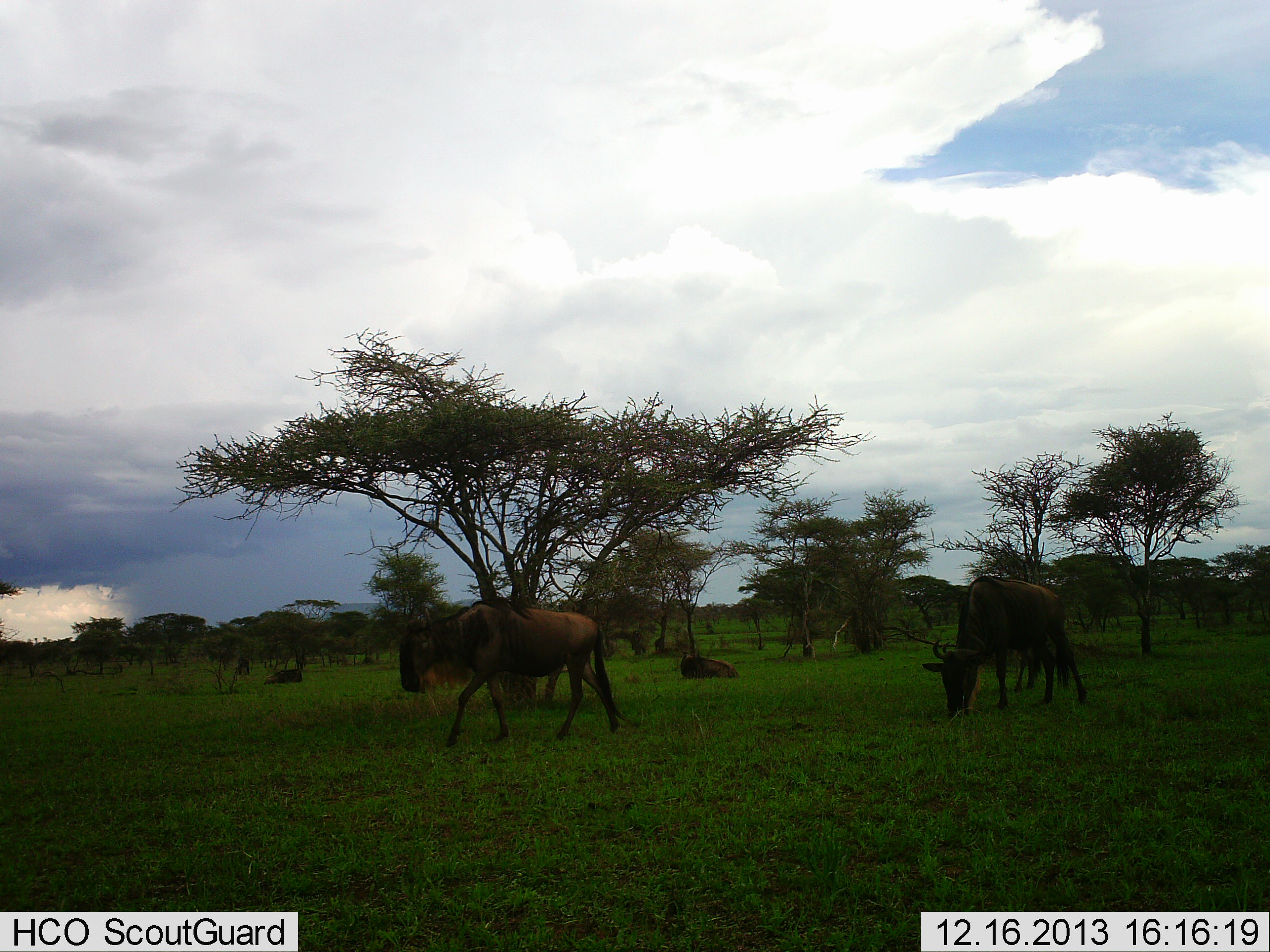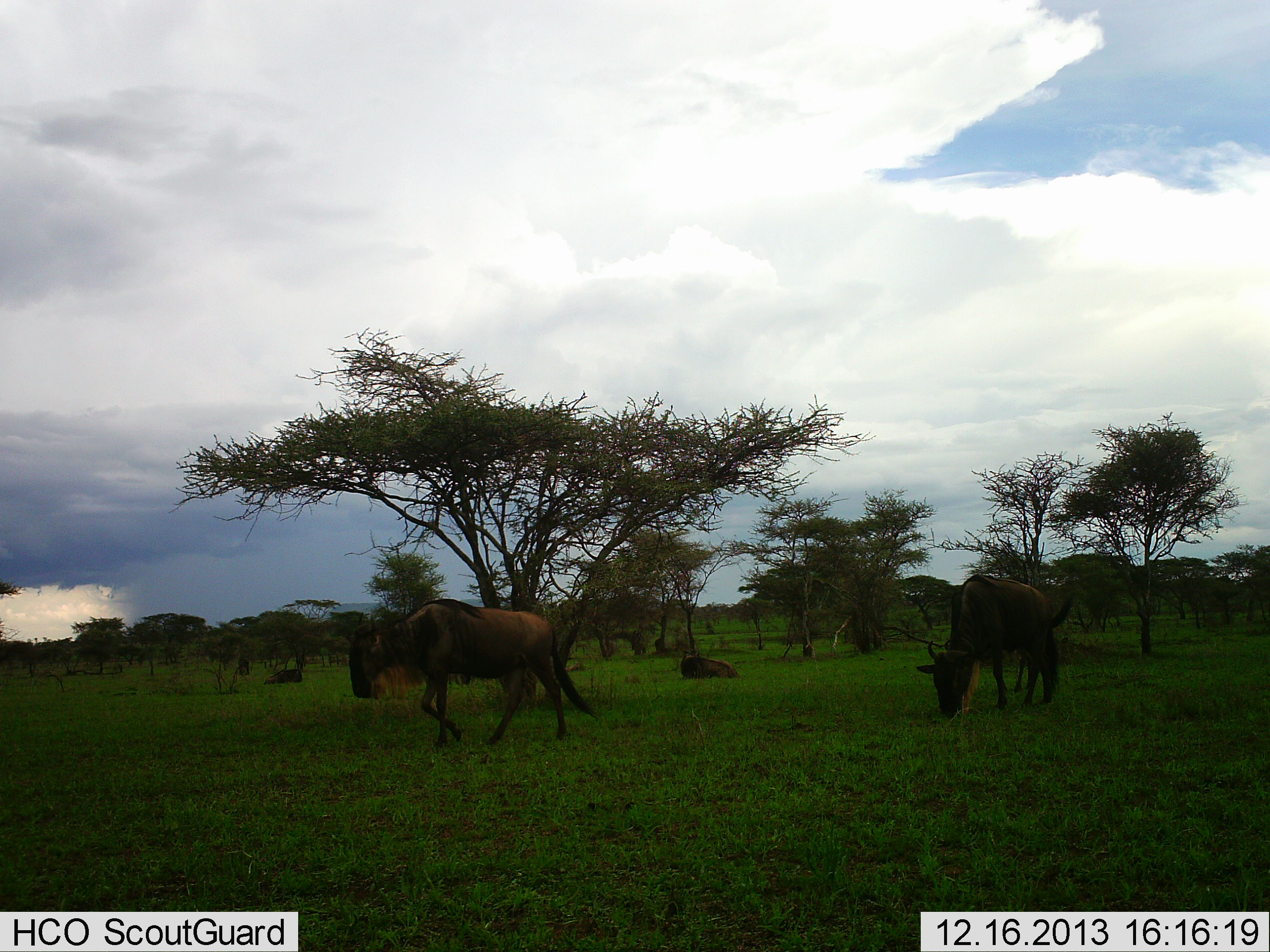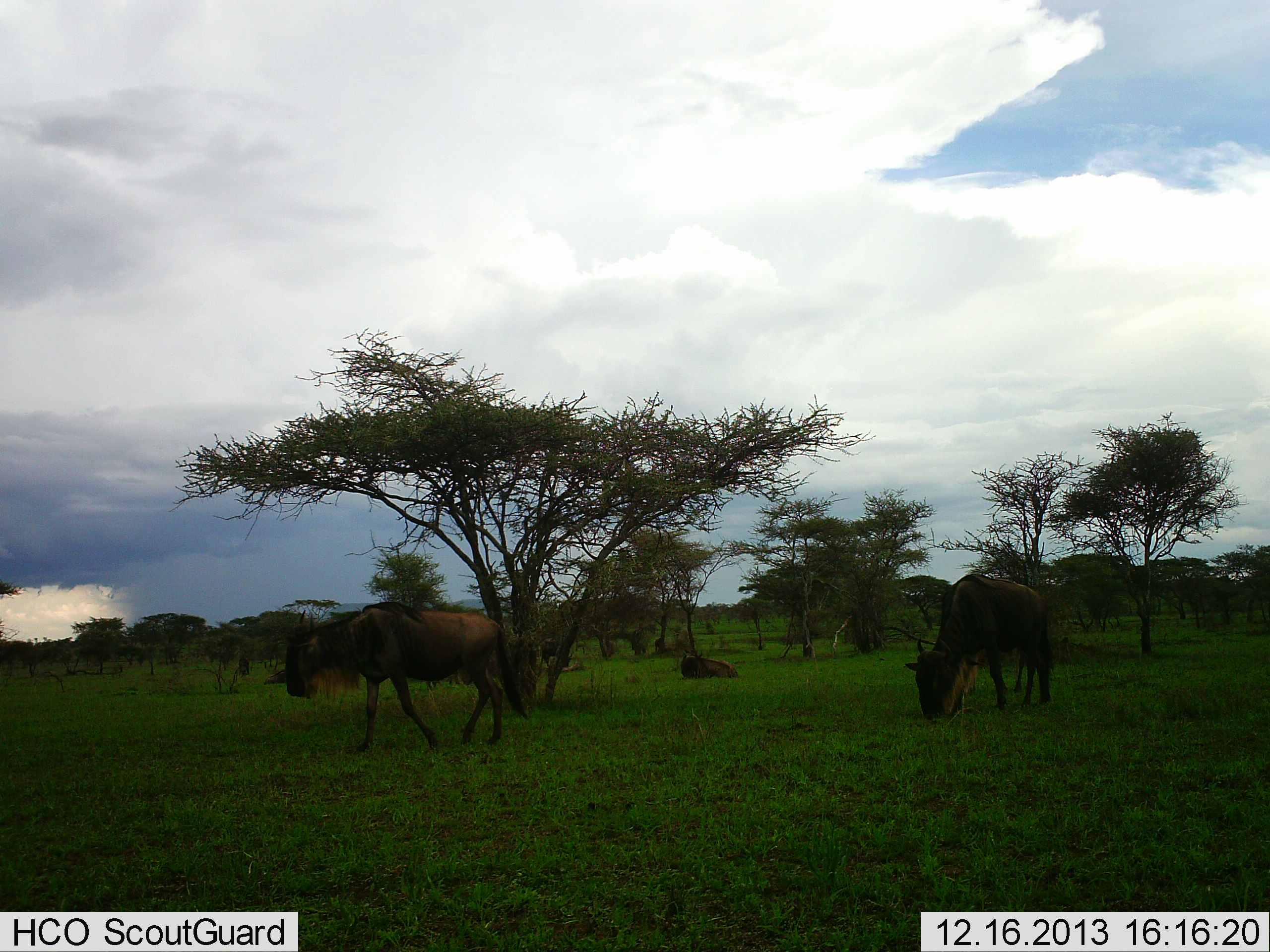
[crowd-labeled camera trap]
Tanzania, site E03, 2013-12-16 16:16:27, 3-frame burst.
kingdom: Animalia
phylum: Chordata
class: Mammalia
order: Artiodactyla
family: Bovidae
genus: Connochaetes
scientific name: Connochaetes taurinus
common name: blue wildebeest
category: wildebeest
Wildebeest (blue wildebeest) (Connochaetes taurinus), count 3. Behavior (volunteer vote fractions): standing 20%, resting 60%, moving 90%, interacting 0%. Young present (vote fraction): 0%. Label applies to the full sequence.